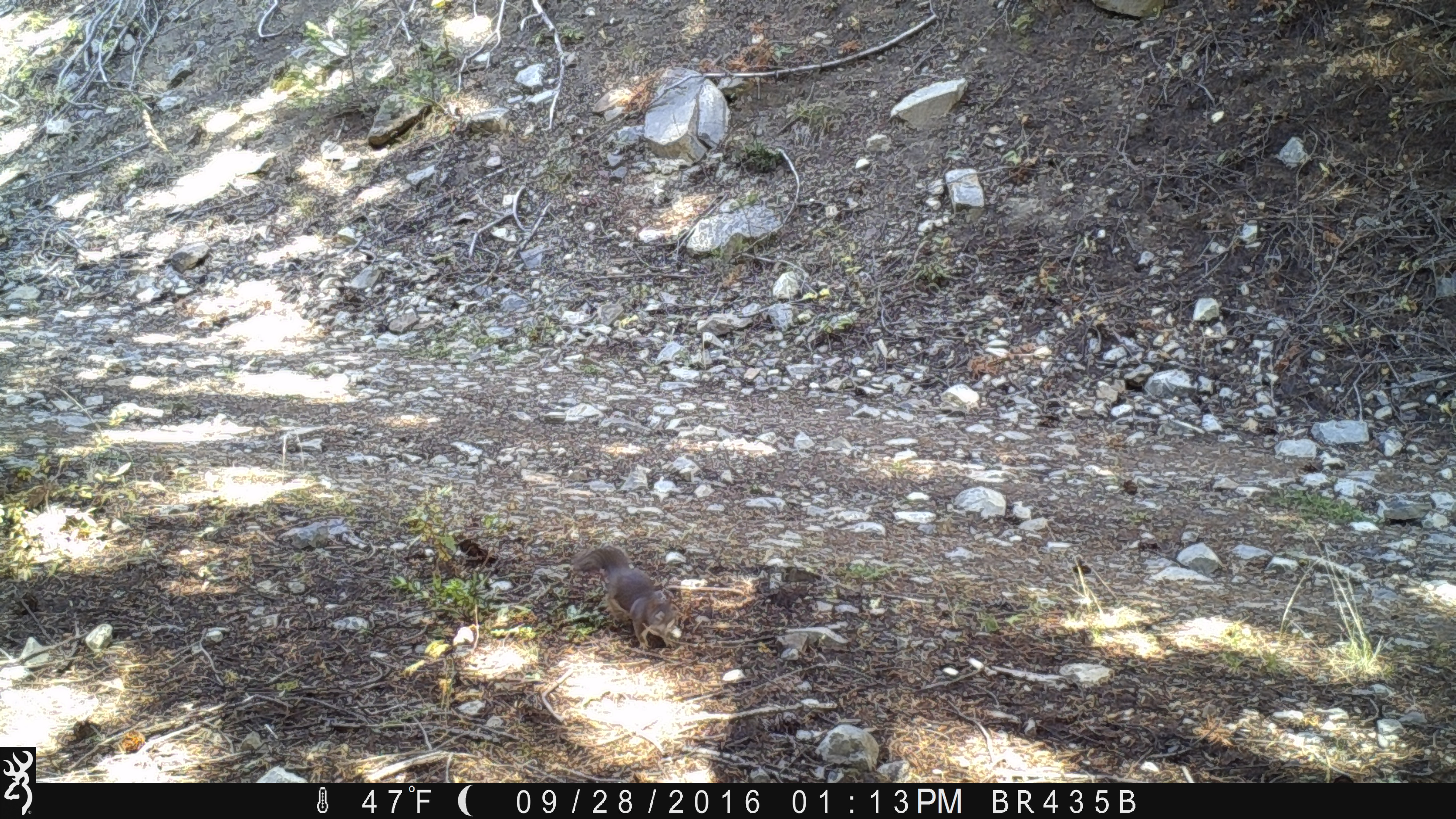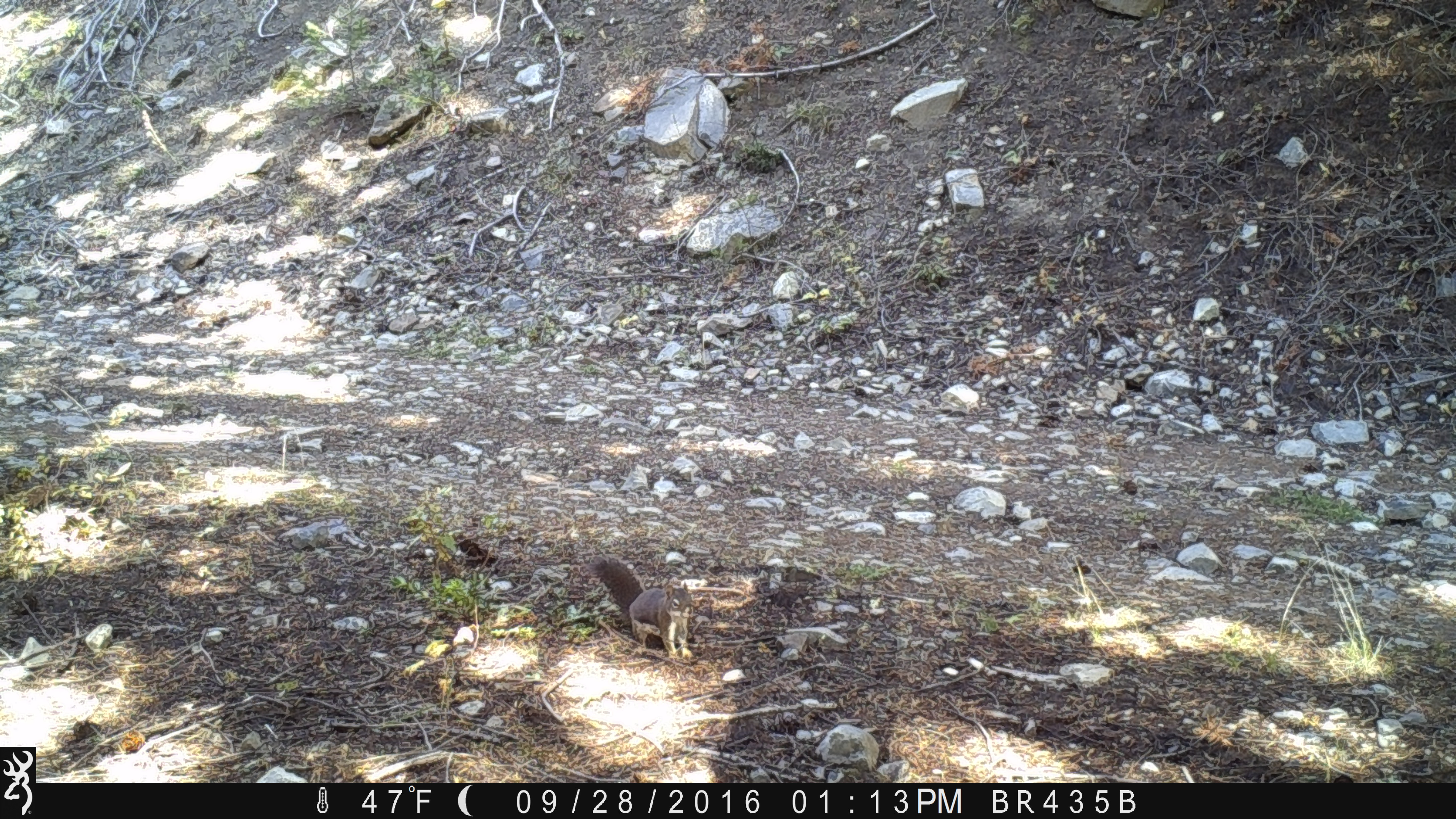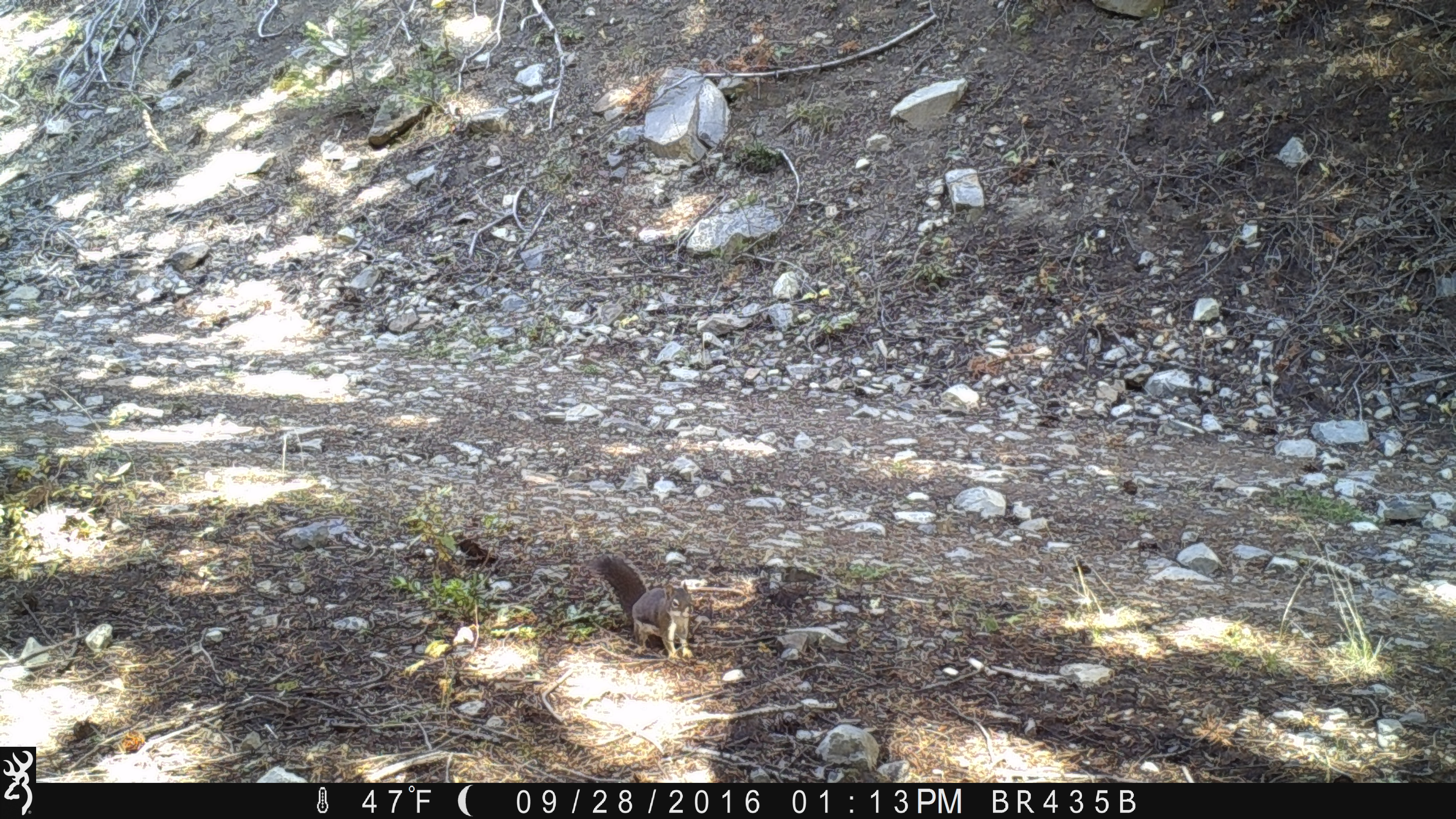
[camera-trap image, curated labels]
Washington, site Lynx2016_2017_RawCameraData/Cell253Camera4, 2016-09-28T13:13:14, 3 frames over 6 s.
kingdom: Animalia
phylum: Chordata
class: Mammalia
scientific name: Mammalia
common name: small mammal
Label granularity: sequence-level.